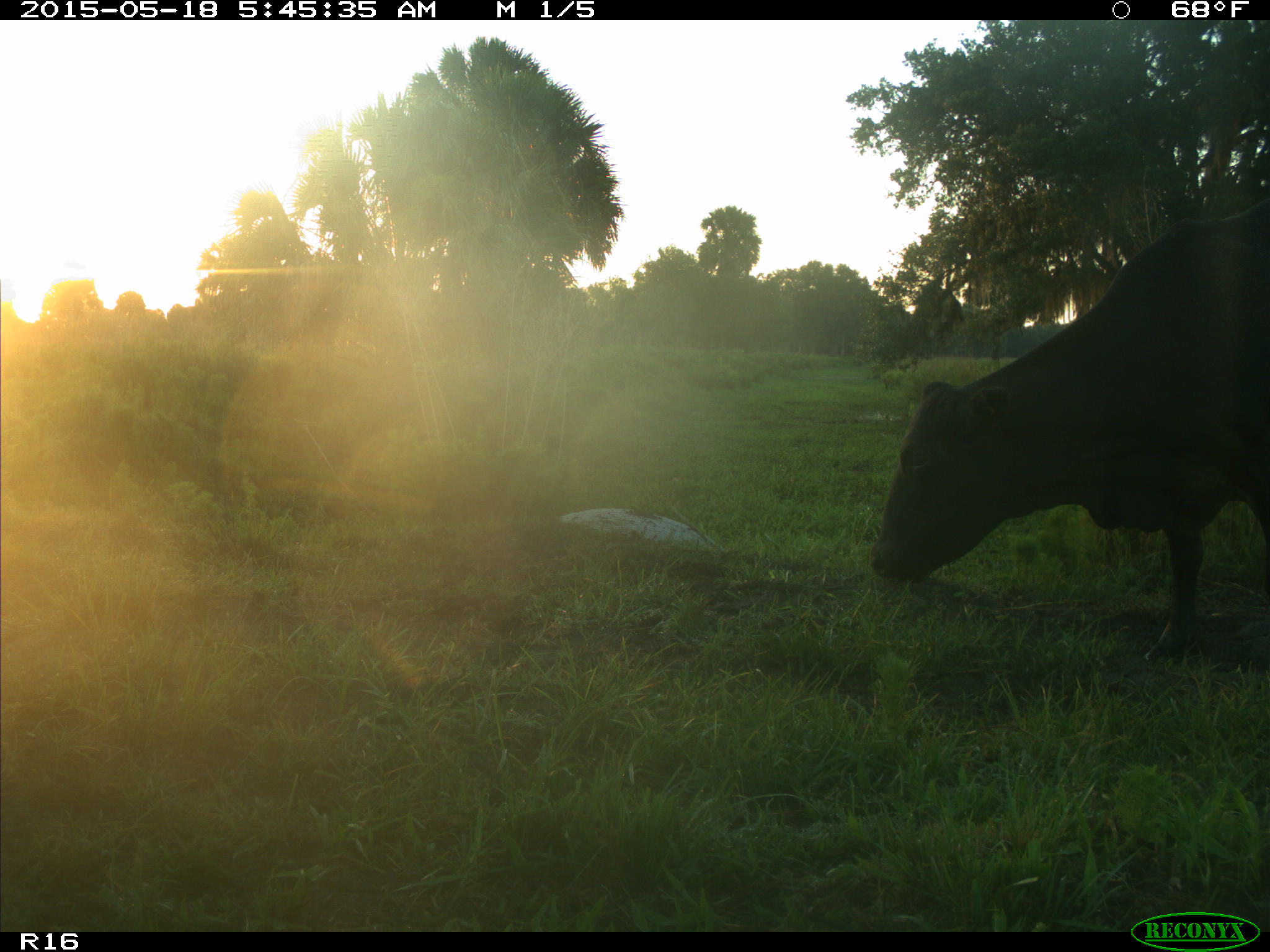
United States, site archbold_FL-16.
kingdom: Animalia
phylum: Chordata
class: Mammalia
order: Artiodactyla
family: Bovidae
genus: Bos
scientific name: Bos taurus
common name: domestic cow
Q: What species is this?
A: Bos taurus (domestic cow).